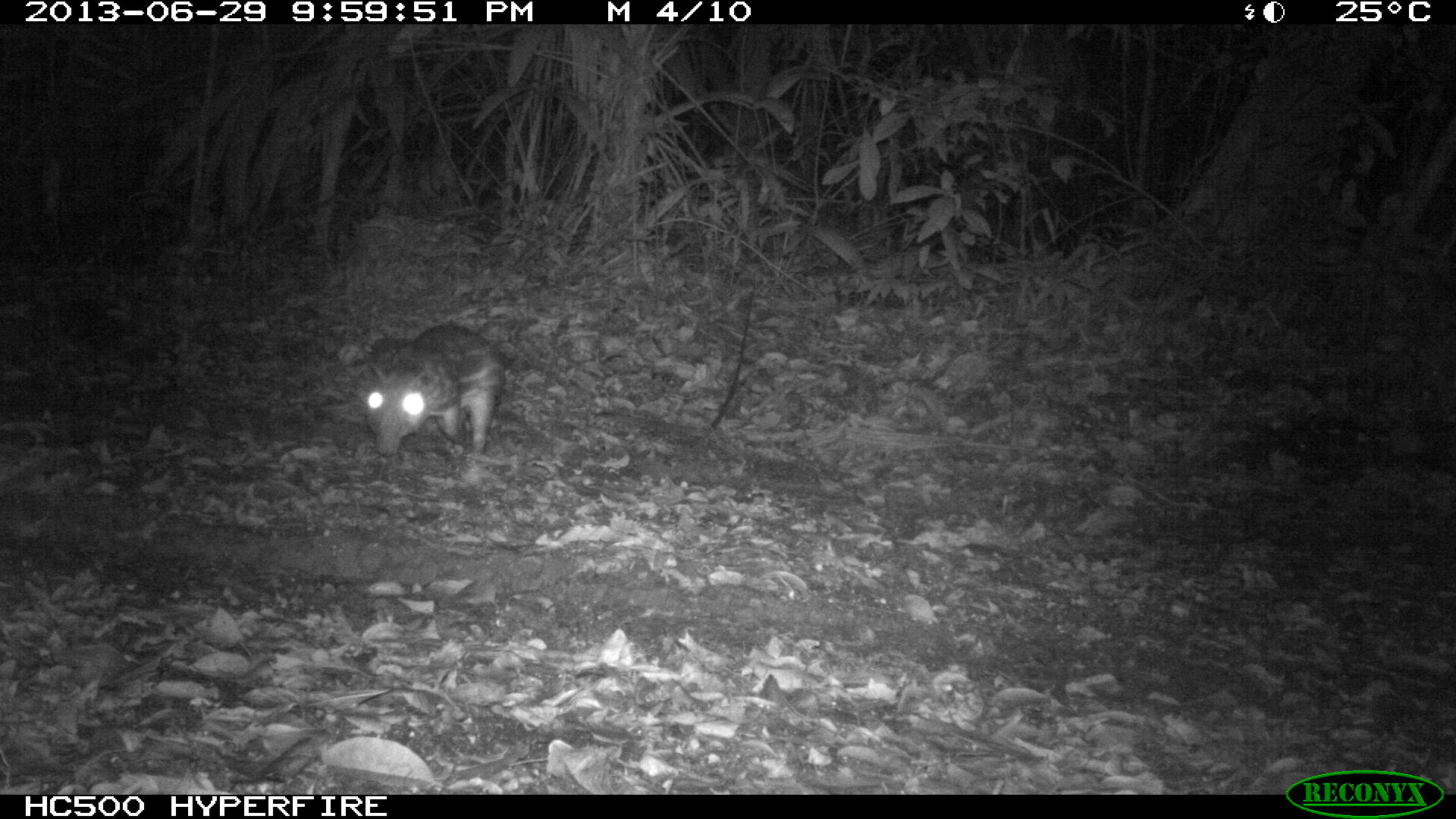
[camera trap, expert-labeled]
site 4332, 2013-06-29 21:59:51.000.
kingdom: Animalia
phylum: Chordata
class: Mammalia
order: Rodentia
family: Cuniculidae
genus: Cuniculus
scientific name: Cuniculus paca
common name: lowland paca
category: agouti paca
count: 1